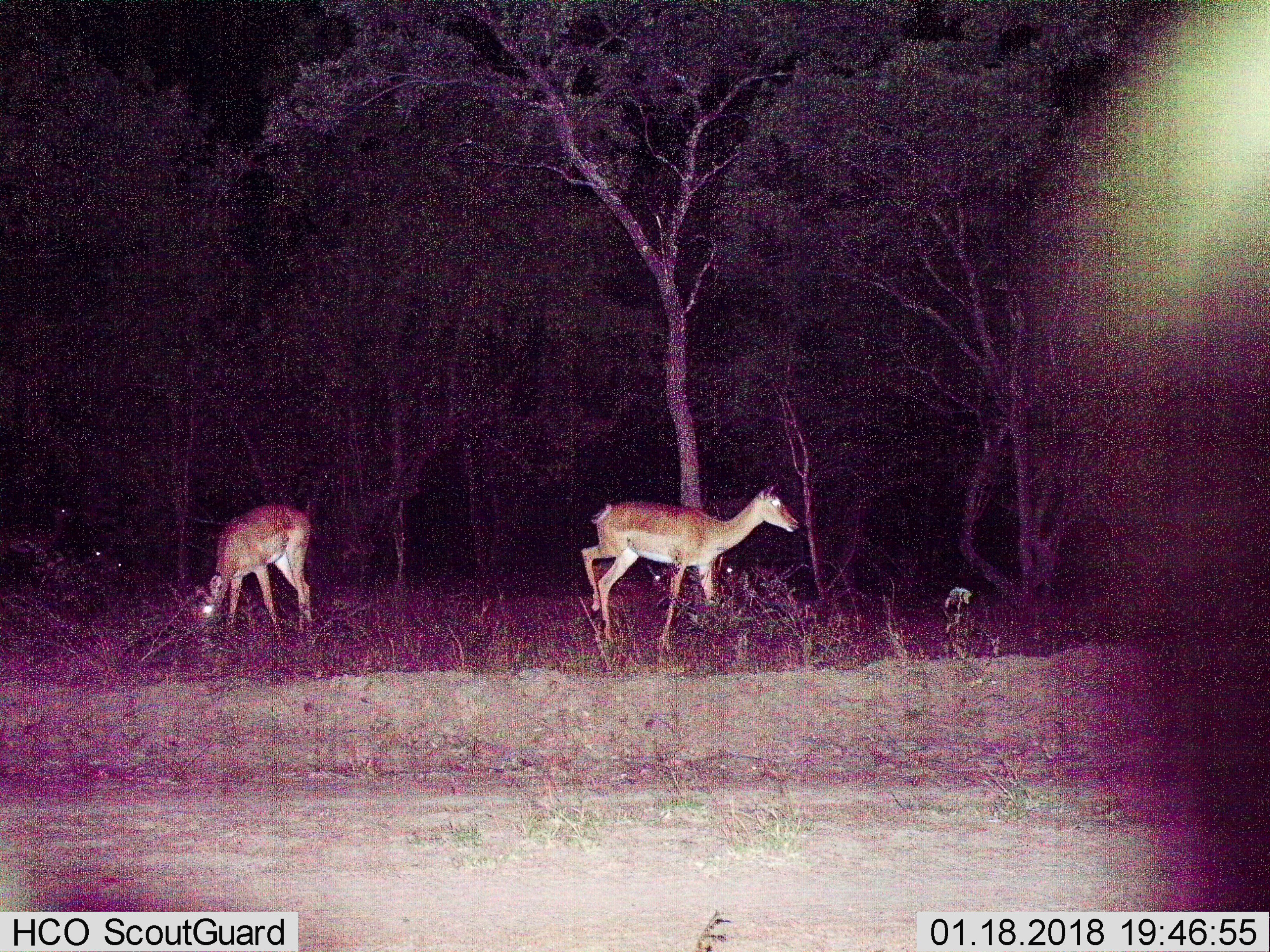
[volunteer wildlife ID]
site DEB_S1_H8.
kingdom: Animalia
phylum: Chordata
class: Mammalia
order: Artiodactyla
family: Bovidae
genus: Aepyceros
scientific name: Aepyceros melampus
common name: impala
Impala (Aepyceros melampus), count 2. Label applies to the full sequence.